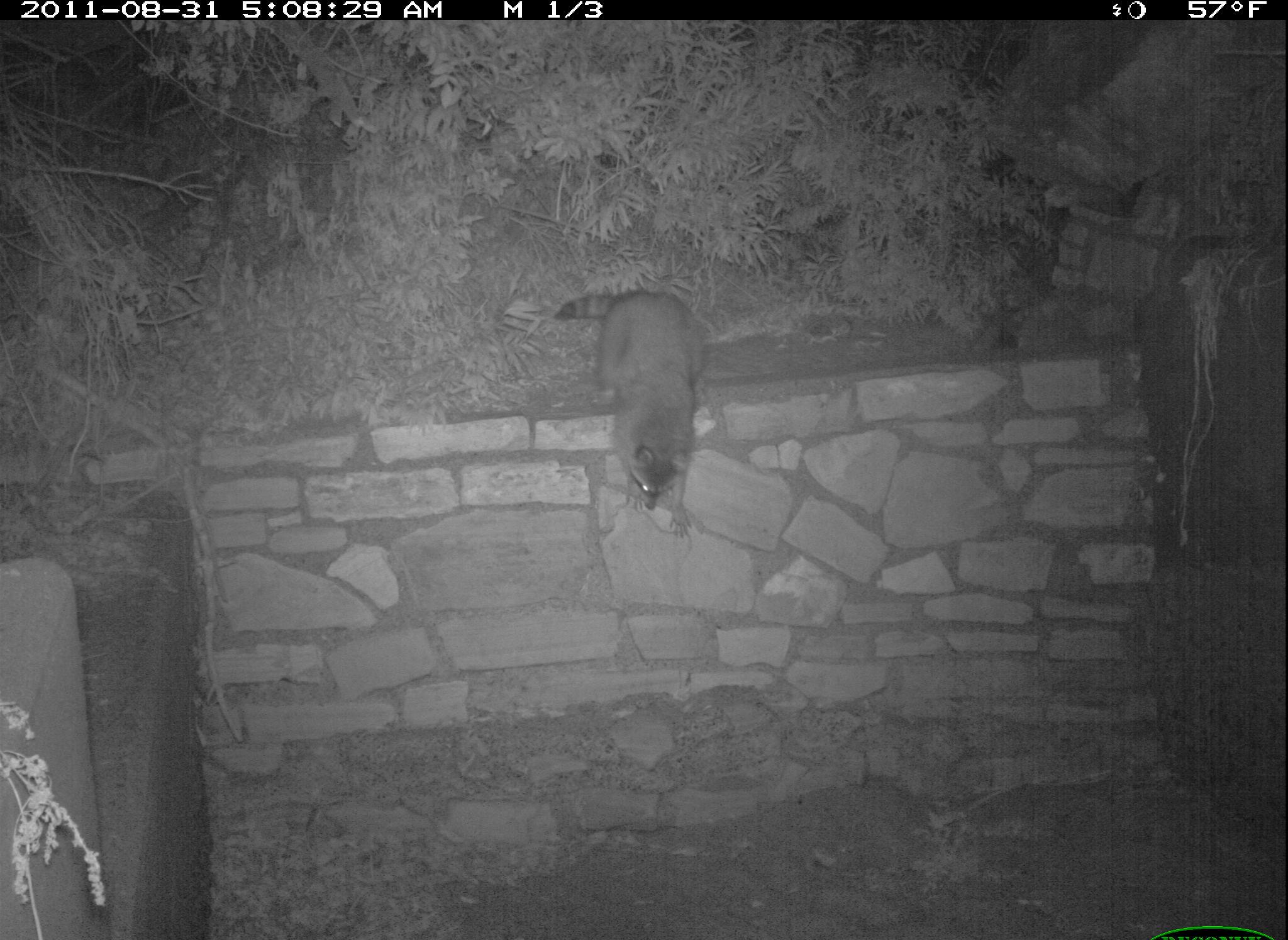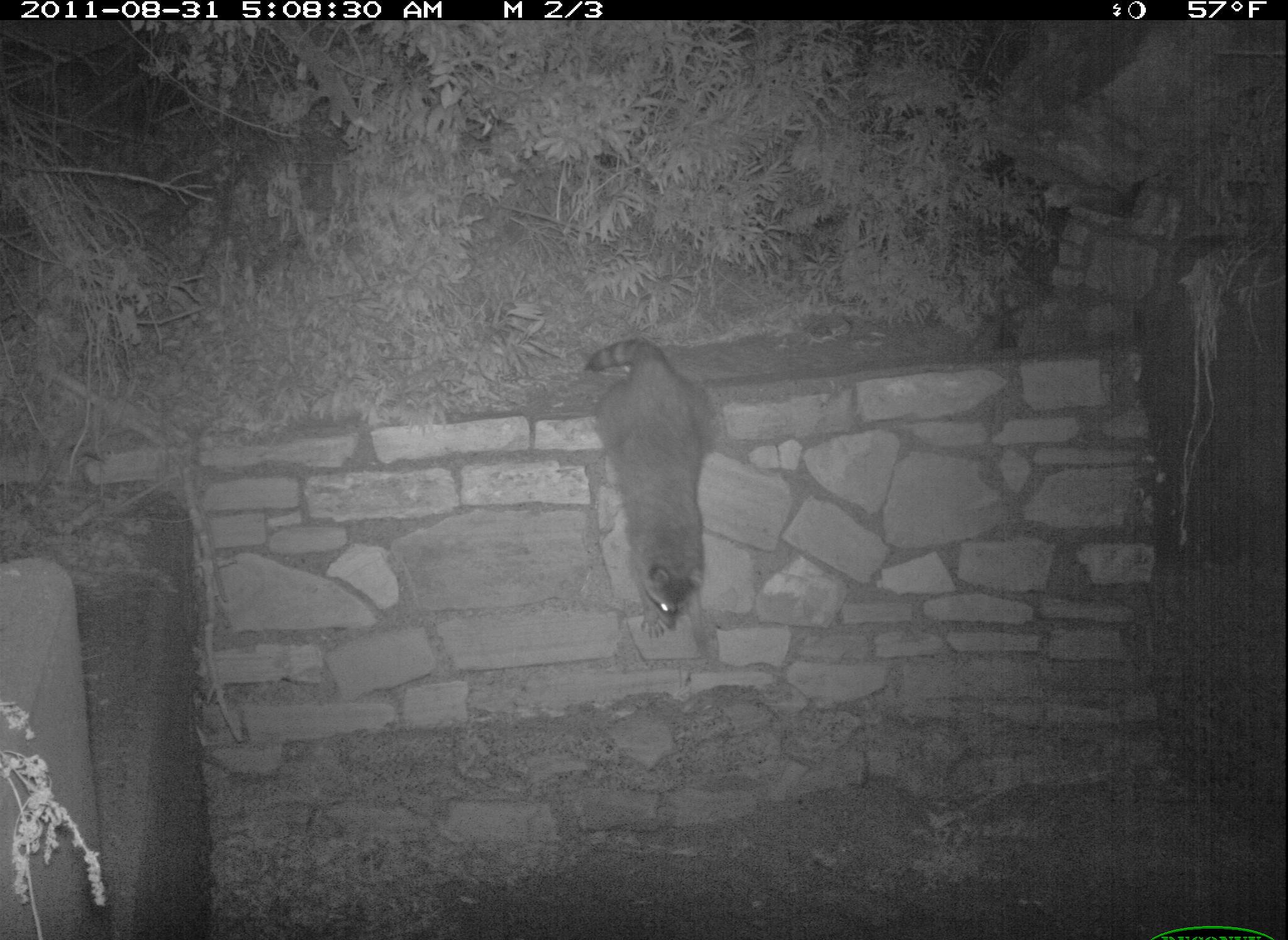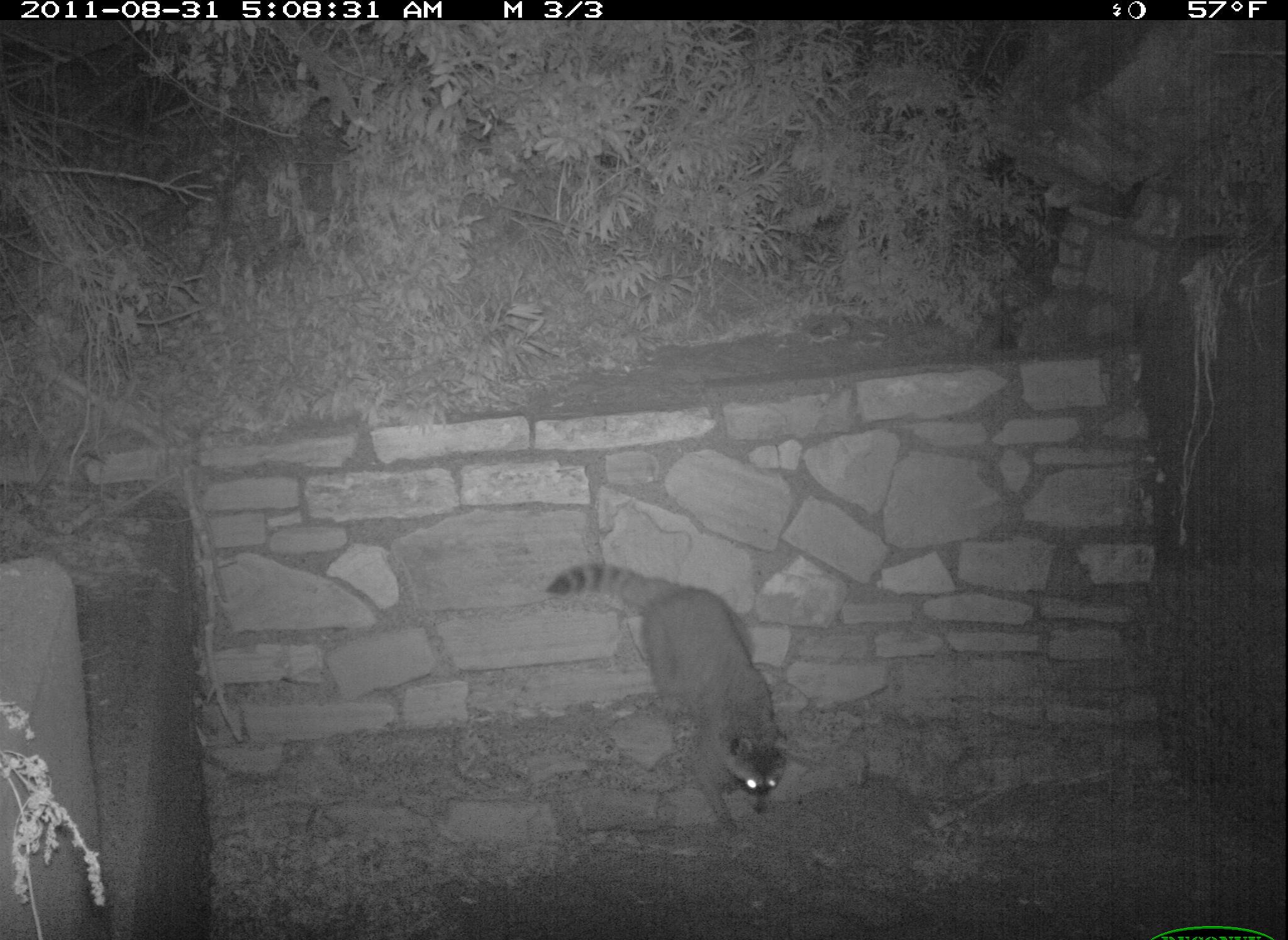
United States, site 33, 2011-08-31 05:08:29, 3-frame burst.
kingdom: Animalia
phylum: Chordata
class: Mammalia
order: Carnivora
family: Procyonidae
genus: Procyon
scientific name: Procyon lotor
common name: raccoon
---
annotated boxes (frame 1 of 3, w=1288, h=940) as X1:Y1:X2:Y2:
raccoon: 554:288:710:543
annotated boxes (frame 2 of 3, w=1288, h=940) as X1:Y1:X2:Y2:
raccoon: 575:335:737:646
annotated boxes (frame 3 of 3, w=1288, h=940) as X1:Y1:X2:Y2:
raccoon: 559:549:860:847